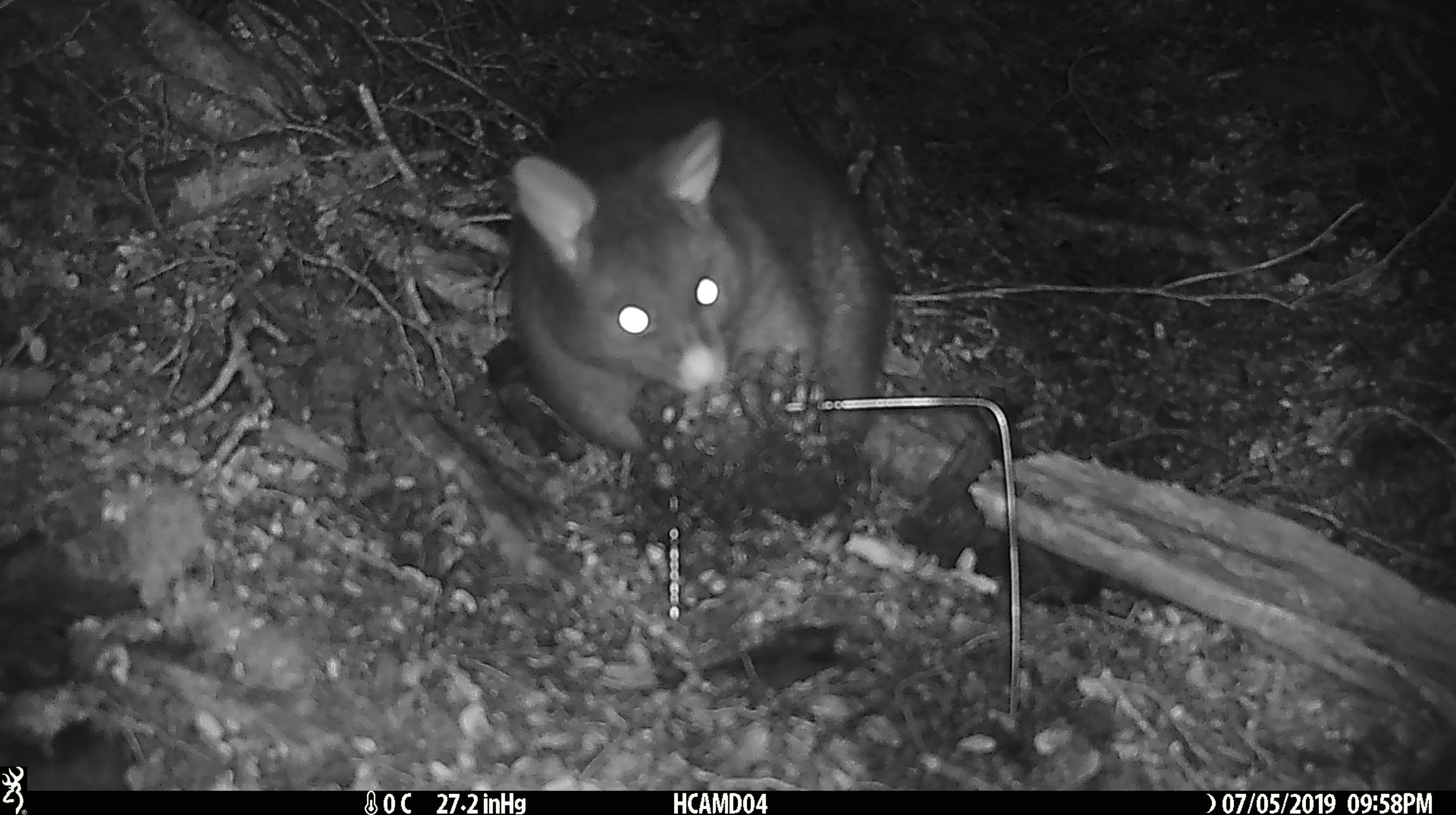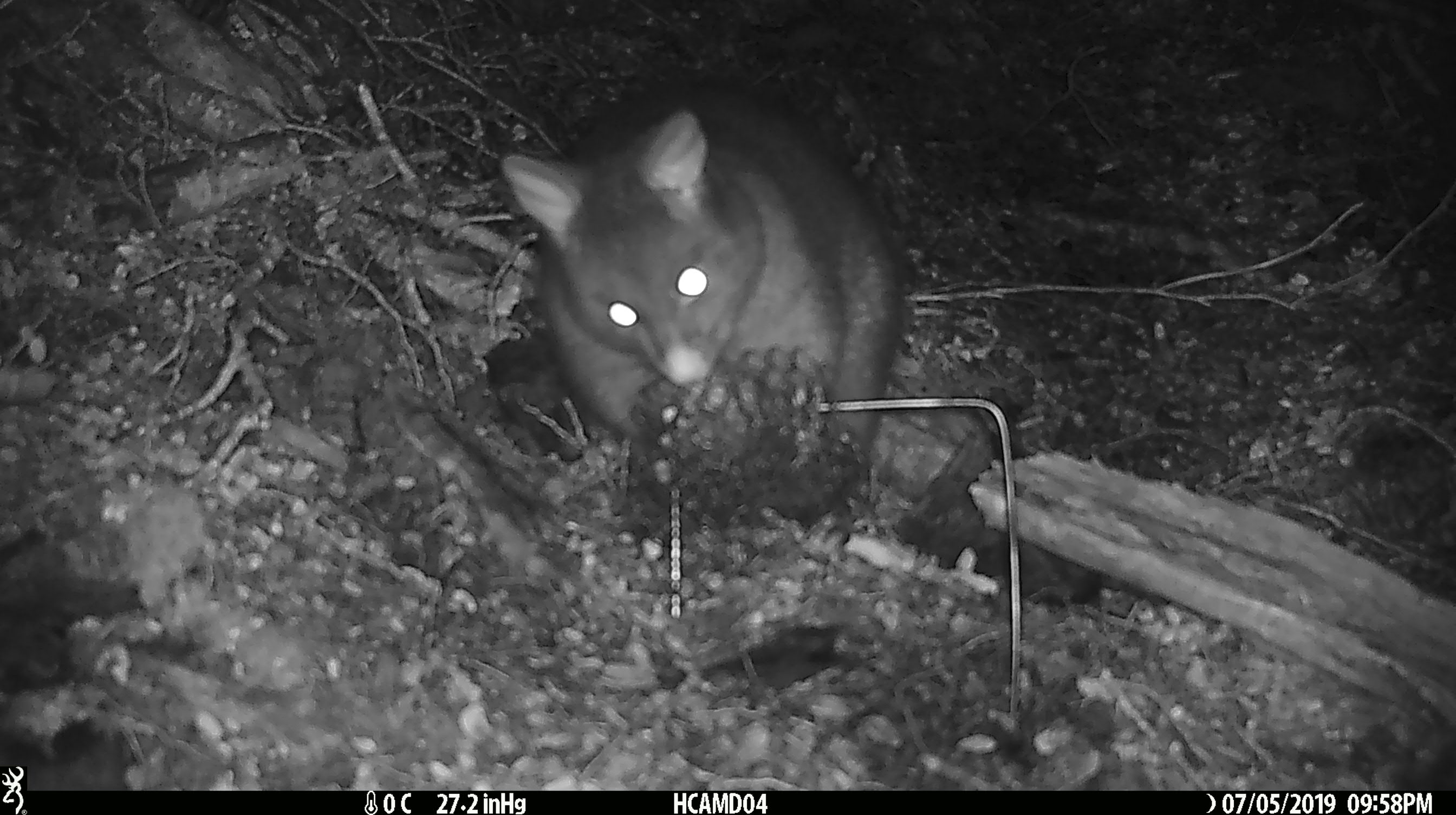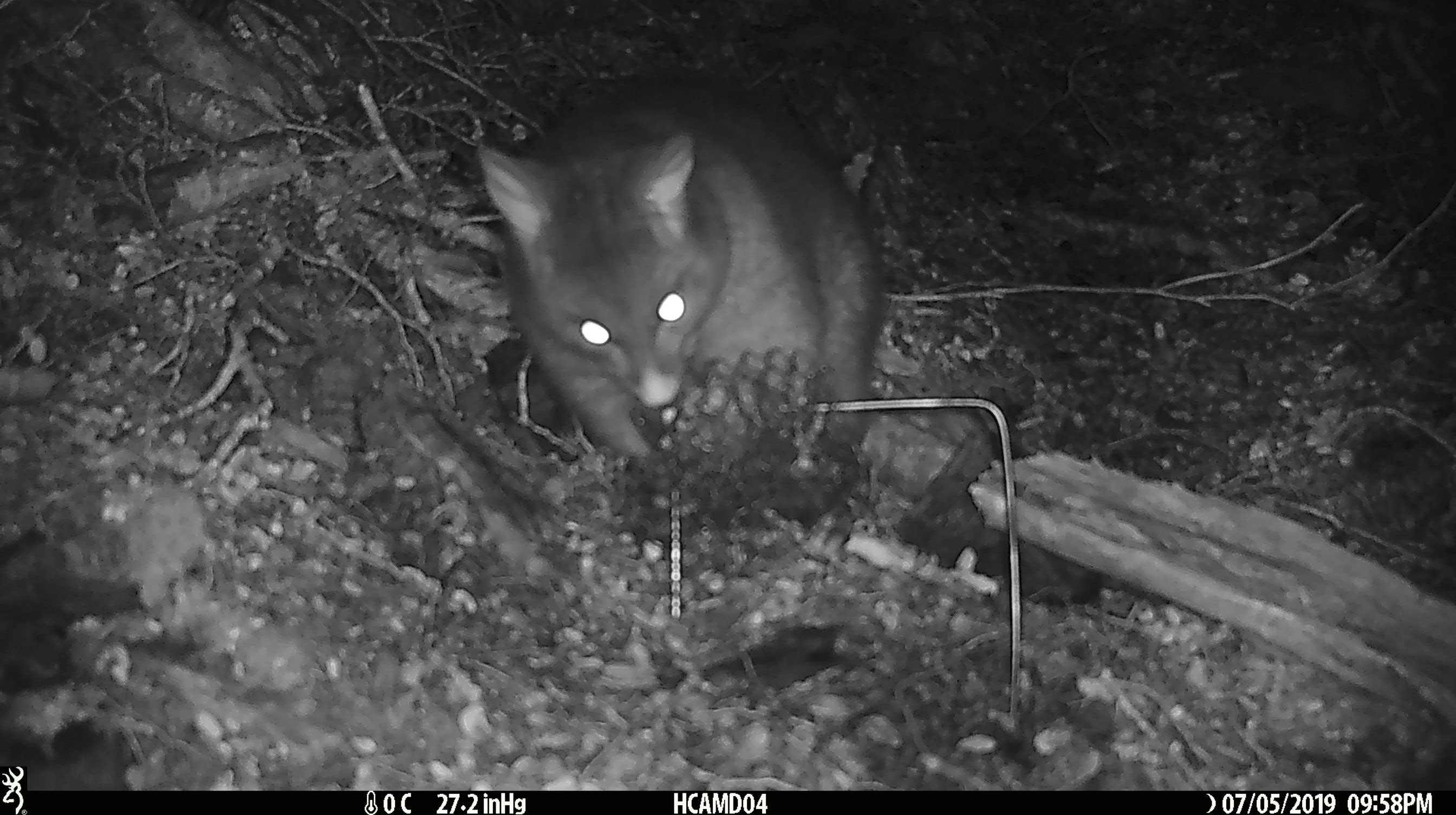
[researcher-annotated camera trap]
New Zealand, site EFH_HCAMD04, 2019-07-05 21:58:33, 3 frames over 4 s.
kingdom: Animalia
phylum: Chordata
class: Mammalia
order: Diprotodontia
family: Phalangeridae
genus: Trichosurus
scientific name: Trichosurus vulpecula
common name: common brushtail possum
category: possum